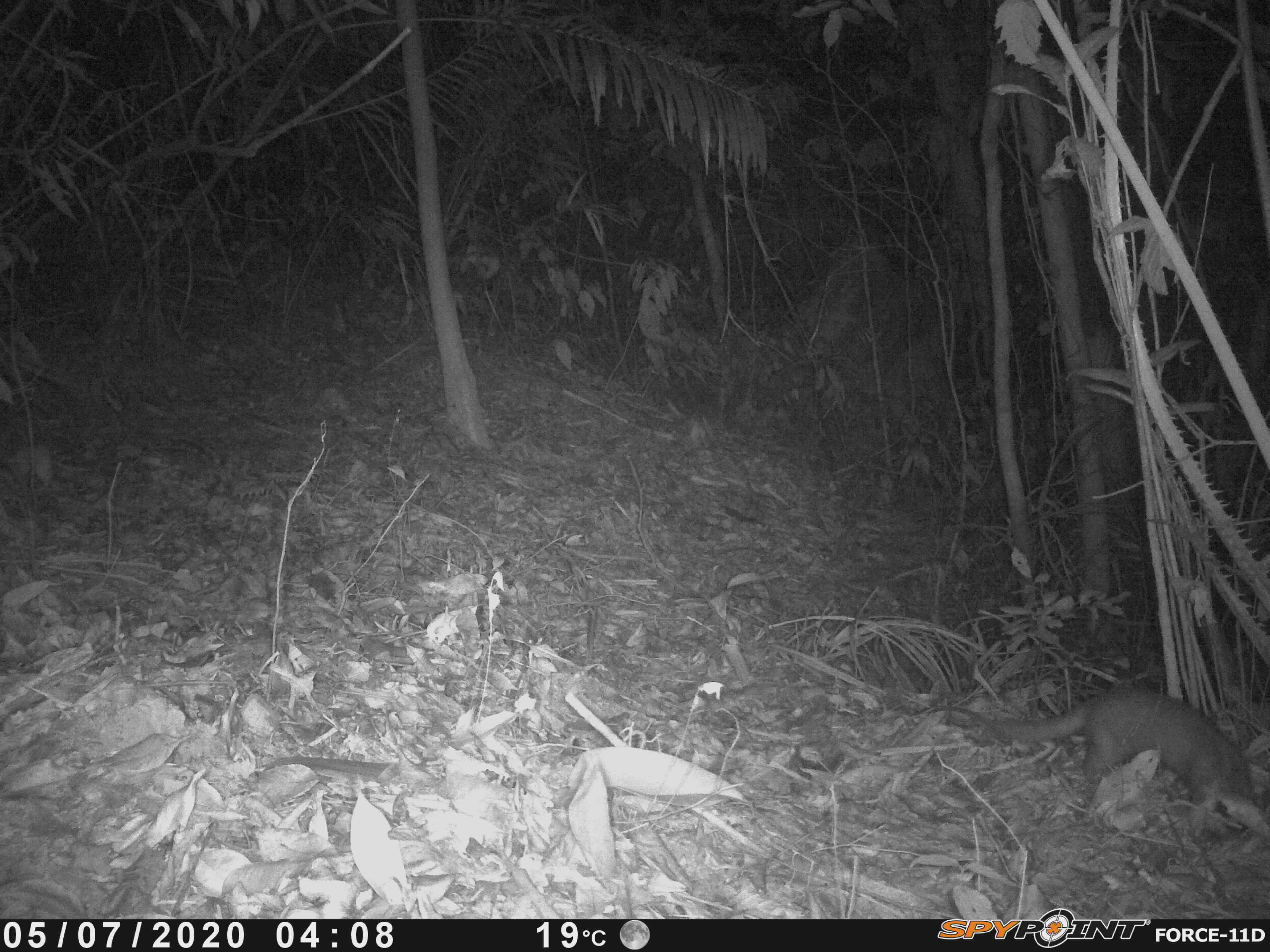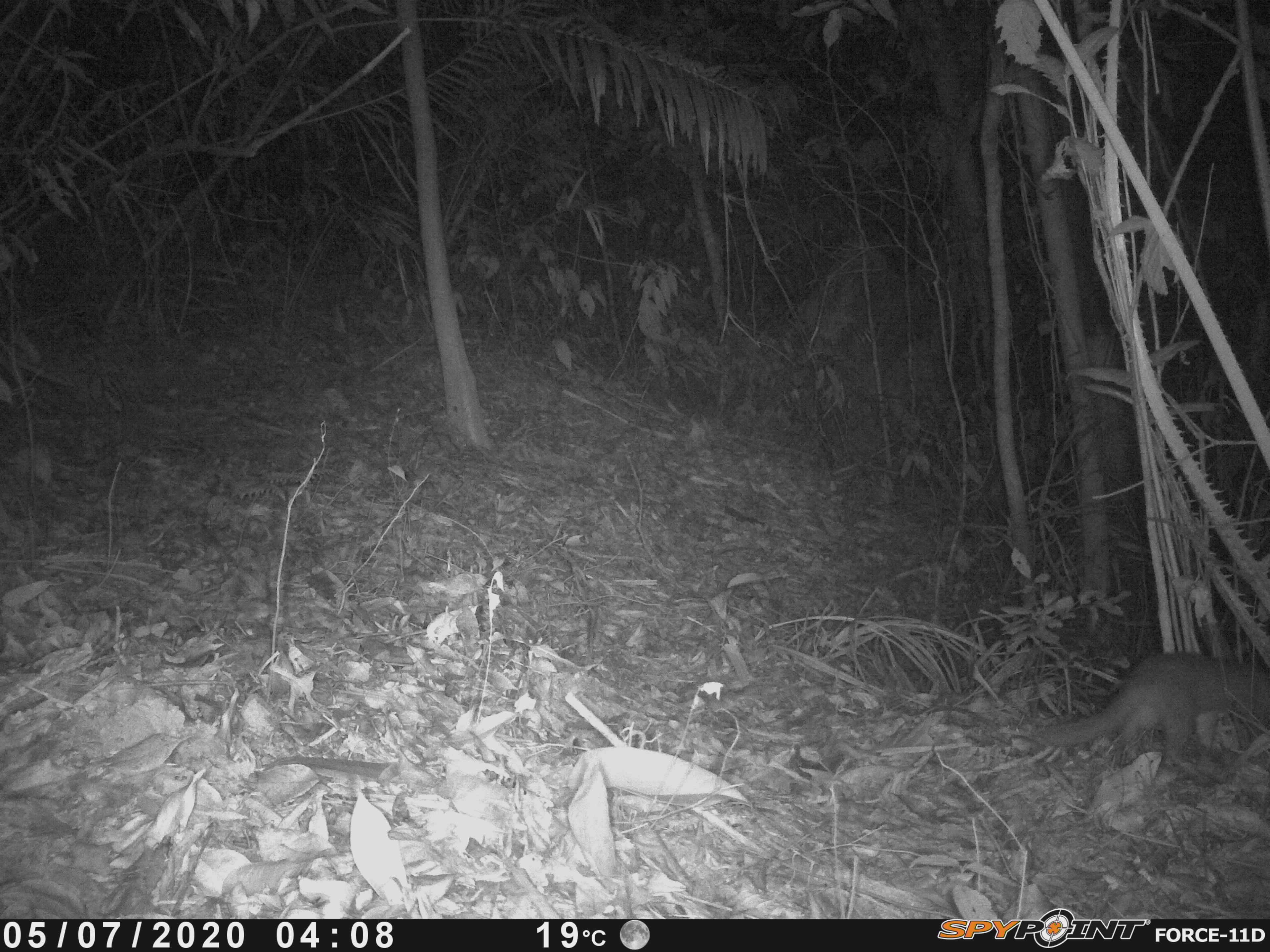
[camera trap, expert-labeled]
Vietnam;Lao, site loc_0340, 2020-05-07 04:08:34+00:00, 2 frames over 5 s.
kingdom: Animalia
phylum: Chordata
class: Mammalia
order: Carnivora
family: Mustelidae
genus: Melogale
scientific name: Melogale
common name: ferret badger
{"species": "ferret badger (Melogale)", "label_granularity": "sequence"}